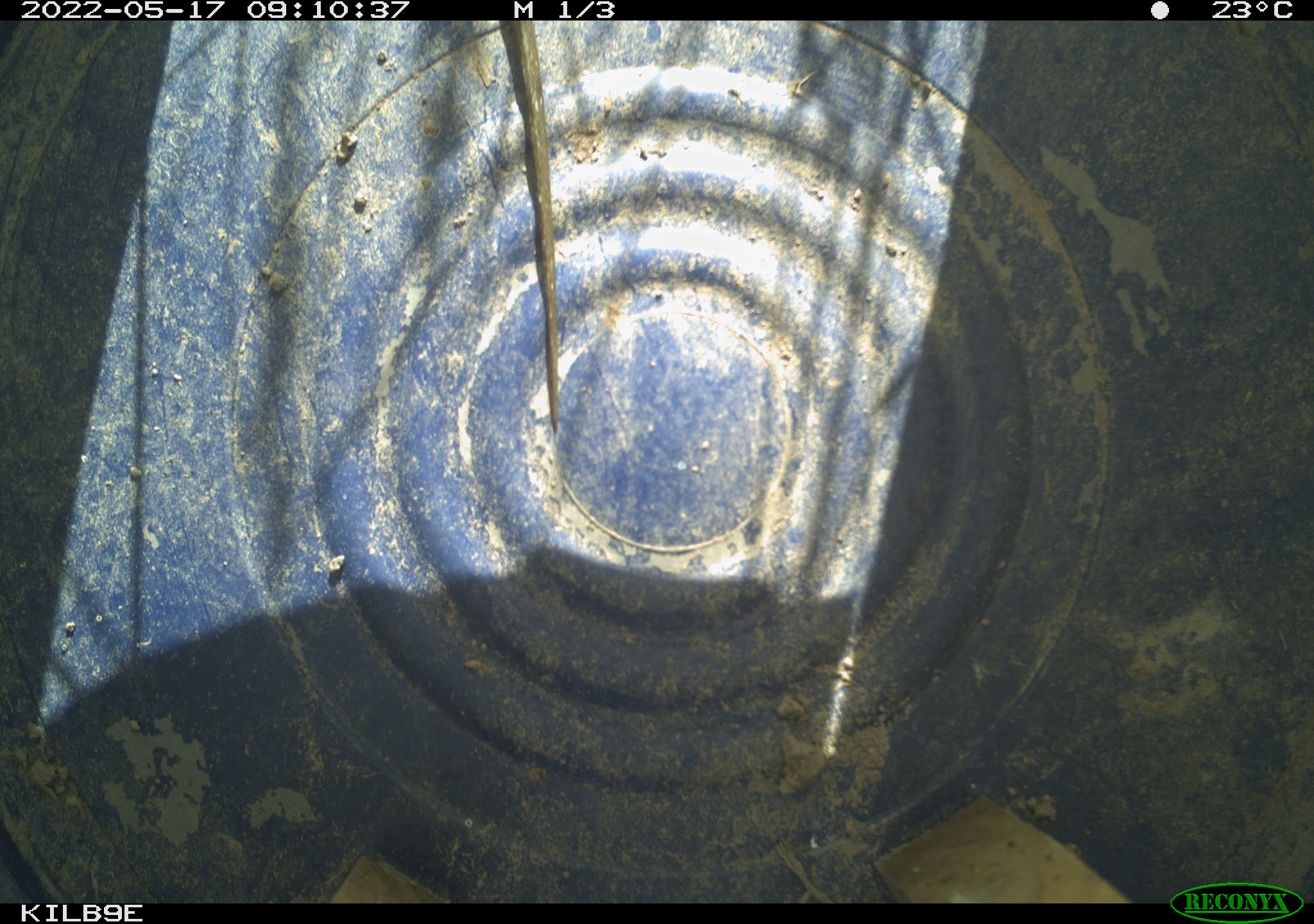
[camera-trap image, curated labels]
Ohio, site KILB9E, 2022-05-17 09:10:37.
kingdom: Animalia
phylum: Chordata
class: Reptilia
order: Squamata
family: Colubridae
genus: Thamnophis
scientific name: Thamnophis sirtalis sirtalis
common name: eastern gartersnake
Eastern gartersnake (Thamnophis sirtalis sirtalis).